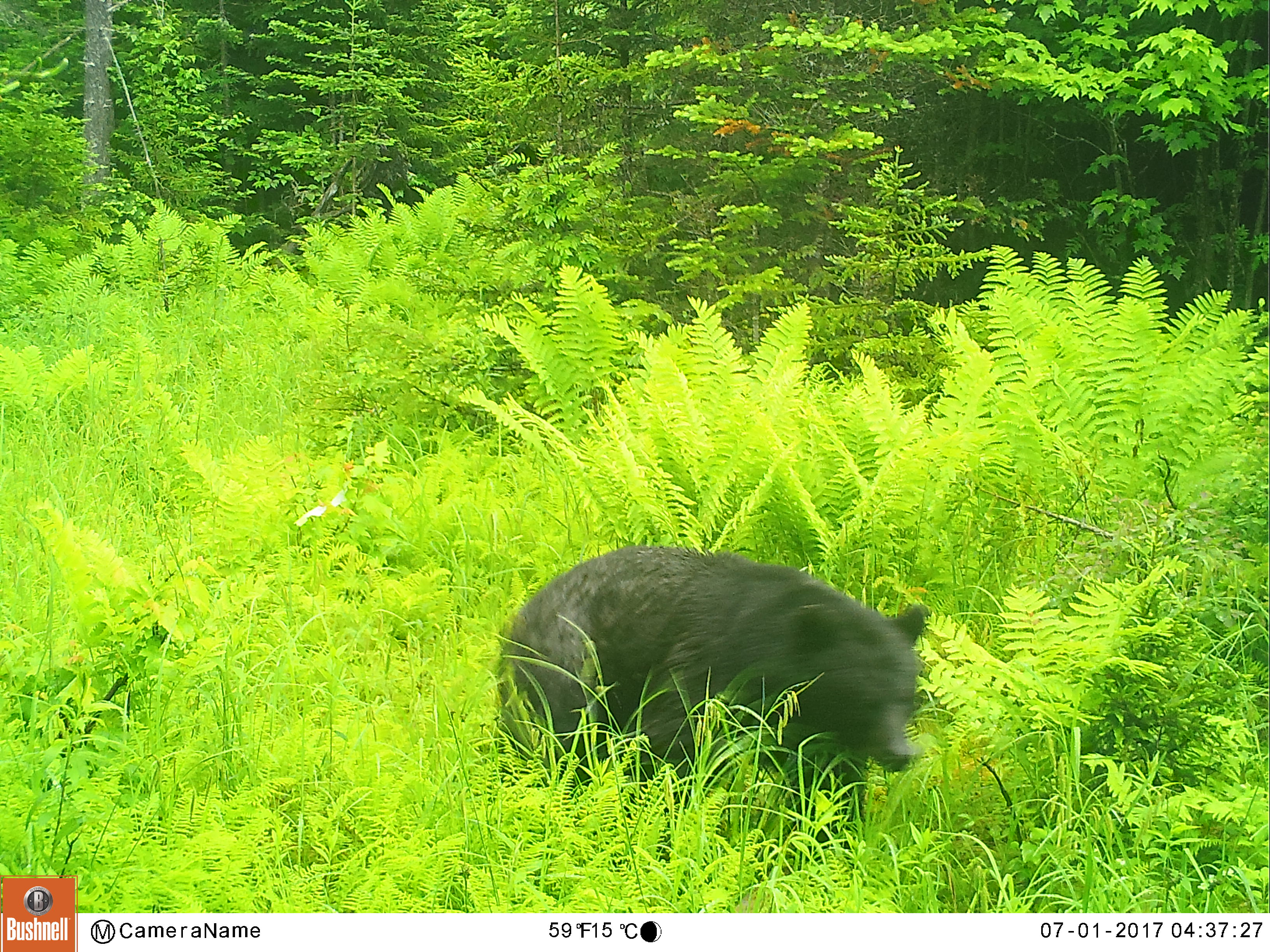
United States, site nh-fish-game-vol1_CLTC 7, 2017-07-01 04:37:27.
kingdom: Animalia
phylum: Chordata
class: Mammalia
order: Carnivora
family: Ursidae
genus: Ursus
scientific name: Ursus americanus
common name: black bear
Black bear (Ursus americanus).